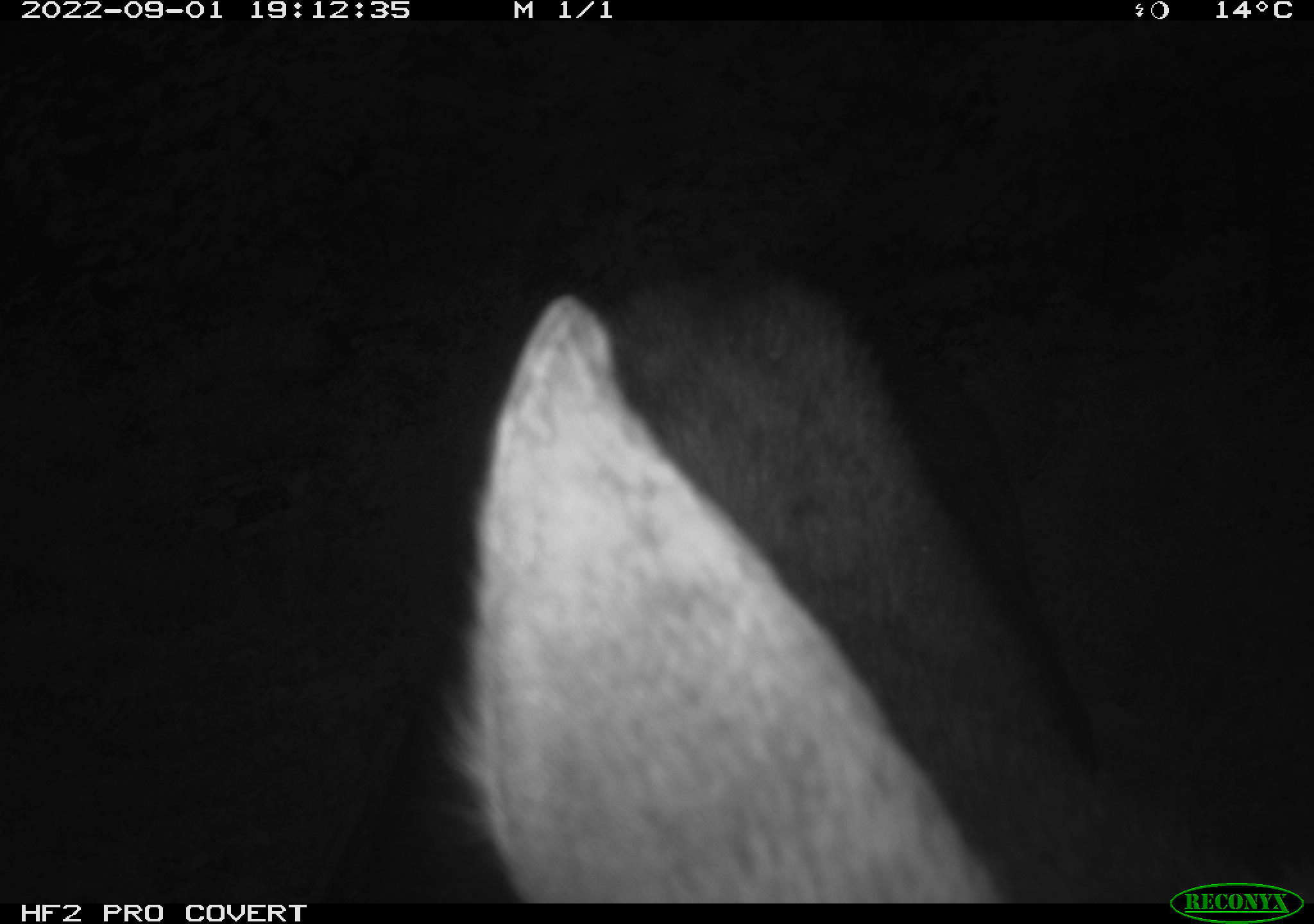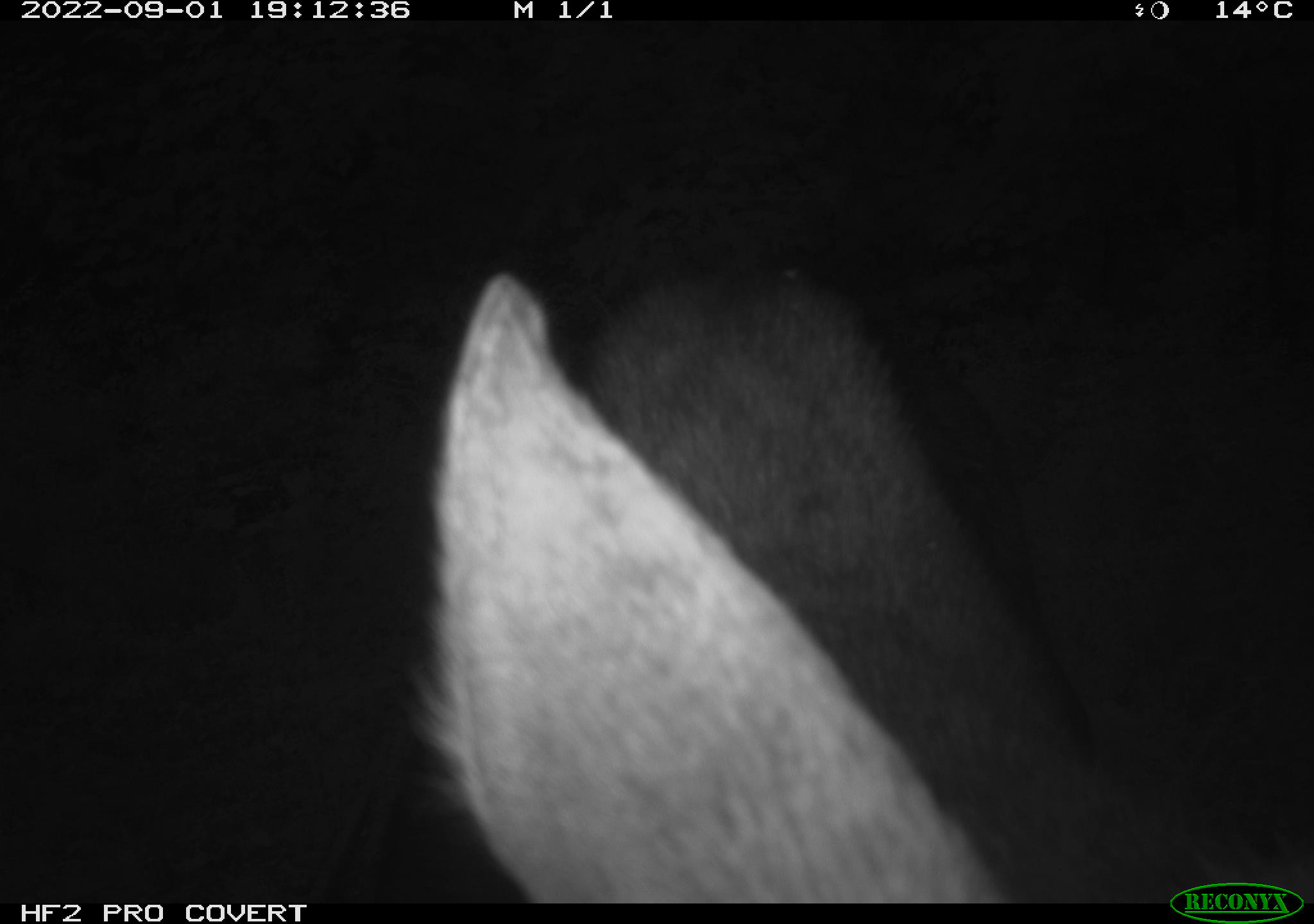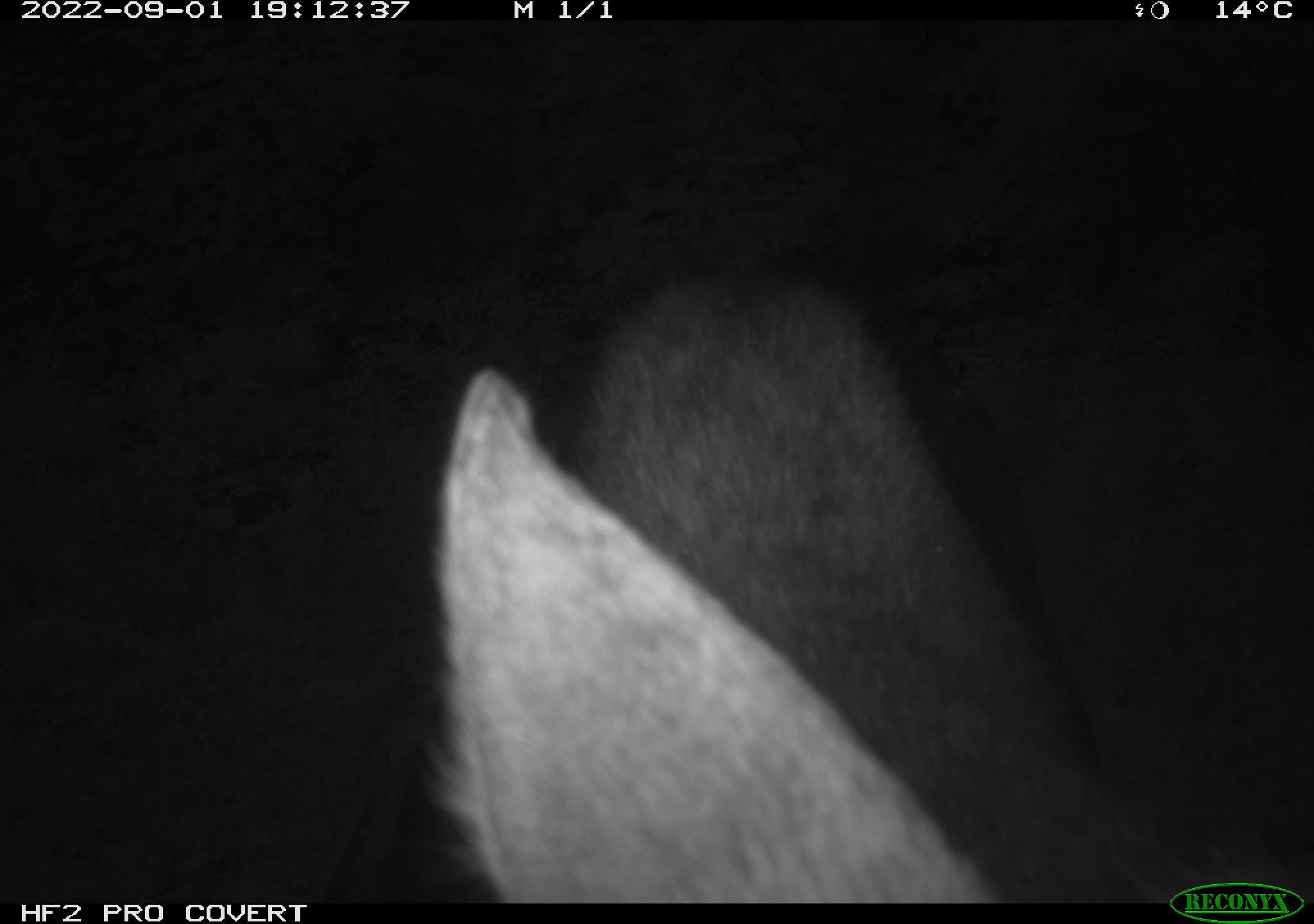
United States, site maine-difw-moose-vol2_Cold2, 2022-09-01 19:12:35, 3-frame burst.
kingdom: Animalia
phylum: Chordata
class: Mammalia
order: Artiodactyla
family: Cervidae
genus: Alces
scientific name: Alces alces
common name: moose